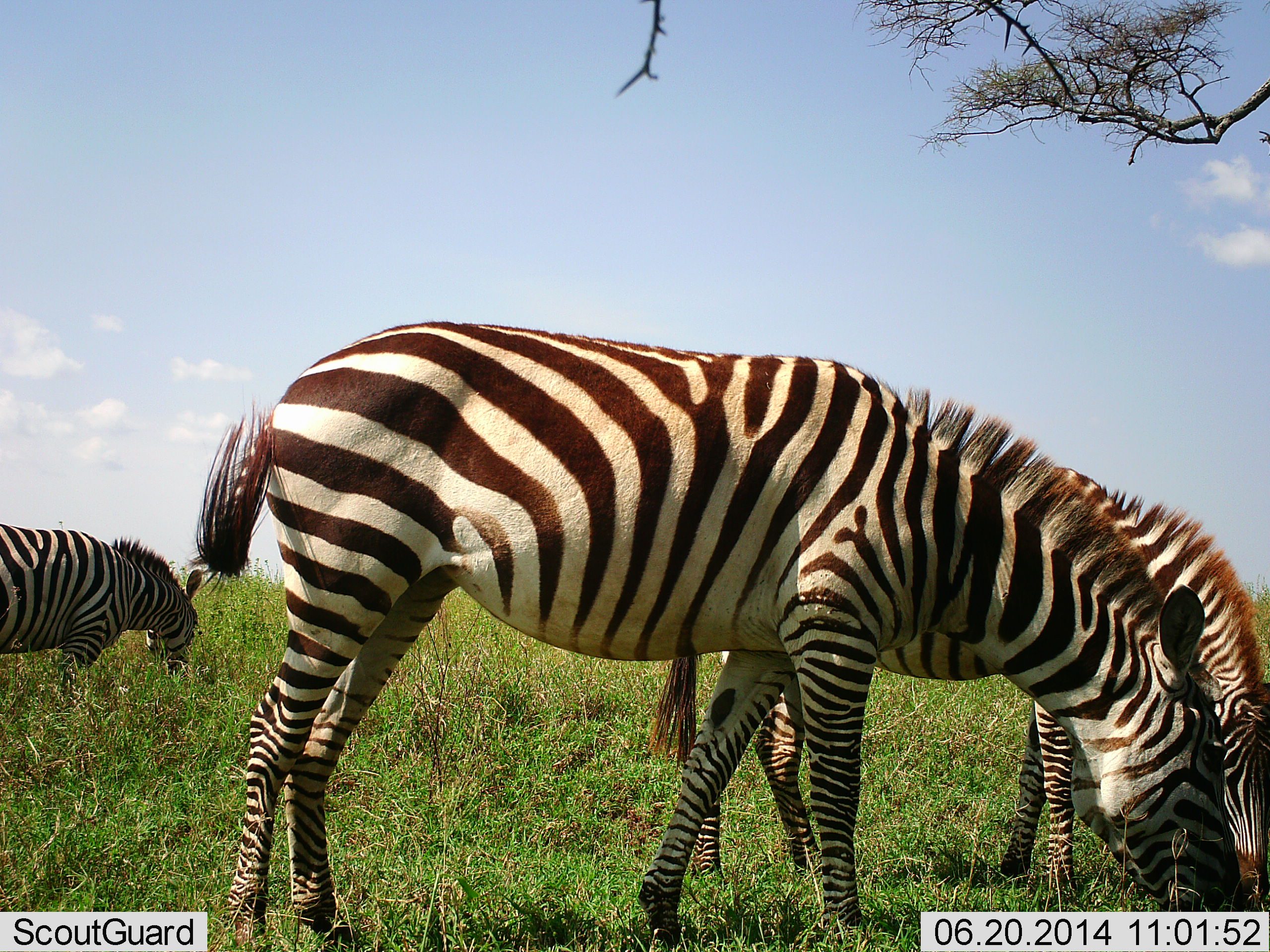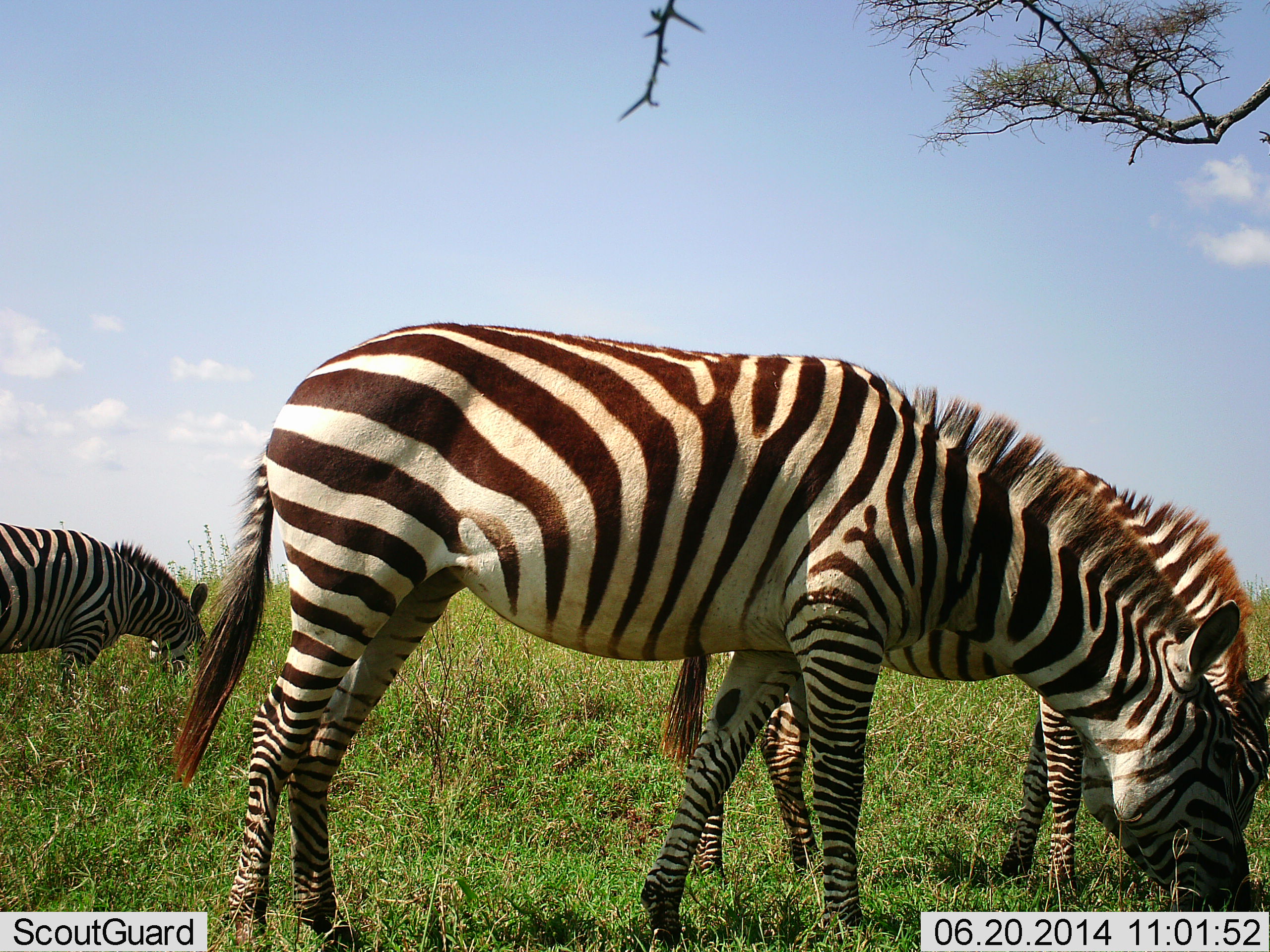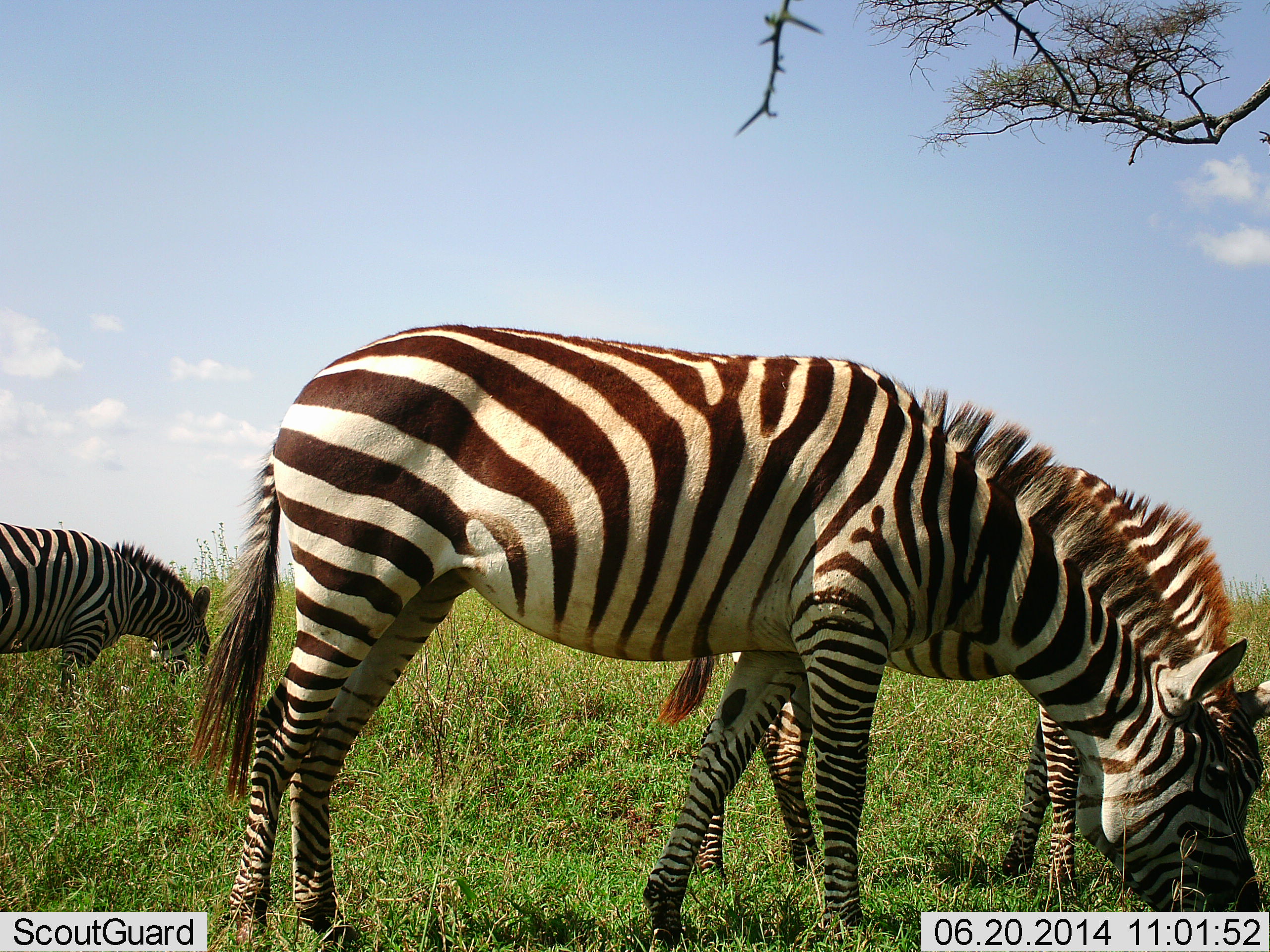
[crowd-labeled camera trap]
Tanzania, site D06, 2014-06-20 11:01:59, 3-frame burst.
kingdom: Animalia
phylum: Chordata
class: Mammalia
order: Perissodactyla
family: Equidae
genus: Equus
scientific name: Equus quagga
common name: plains zebra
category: zebra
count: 3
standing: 32%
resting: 0%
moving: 0%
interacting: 0%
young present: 0%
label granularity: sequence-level